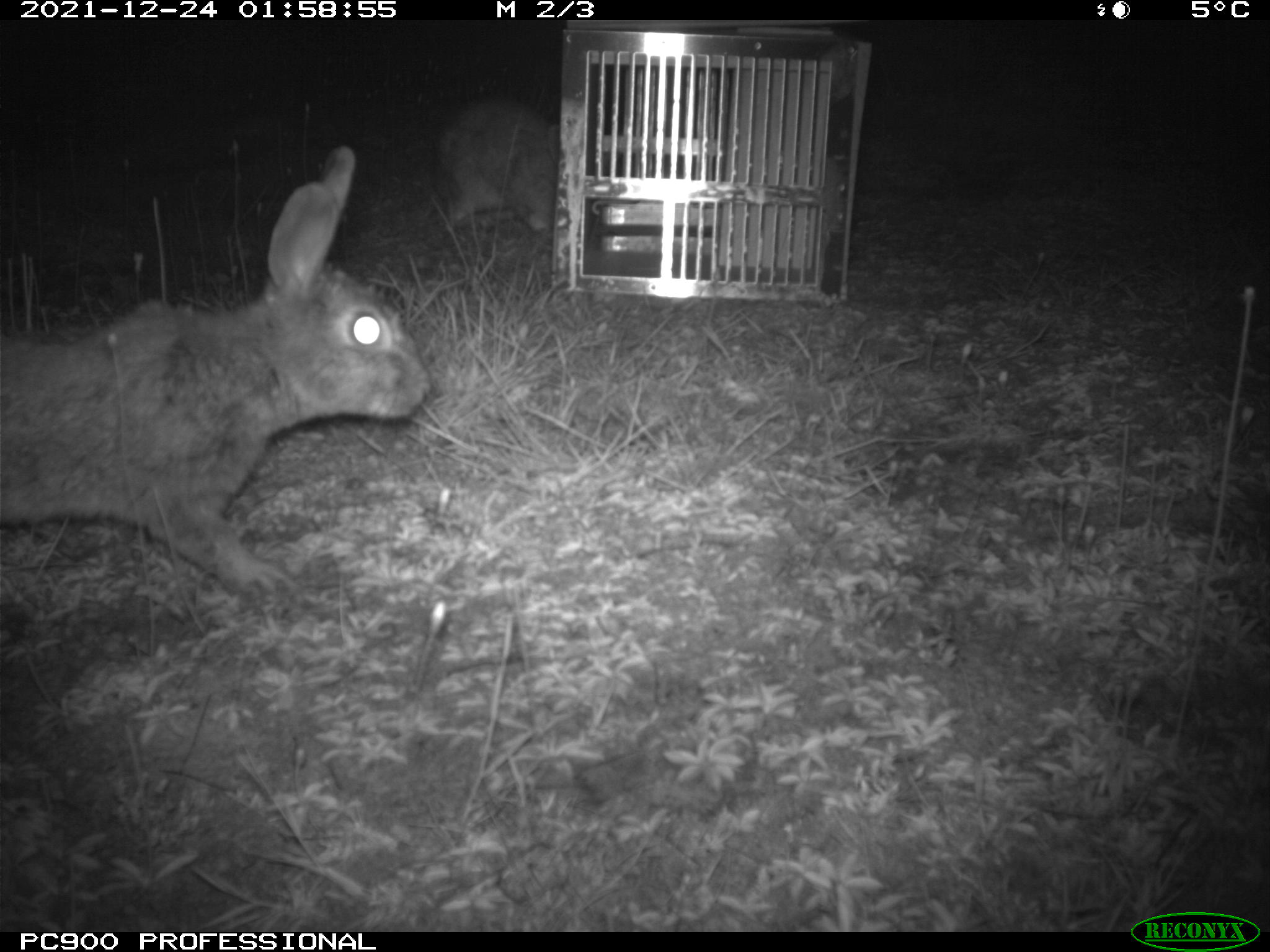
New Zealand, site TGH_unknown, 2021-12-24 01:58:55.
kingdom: Animalia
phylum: Chordata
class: Mammalia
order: Lagomorpha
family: Leporidae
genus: Oryctolagus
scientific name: Oryctolagus cuniculus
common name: european rabbit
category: rabbit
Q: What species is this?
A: Rabbit (european rabbit) (Oryctolagus cuniculus).